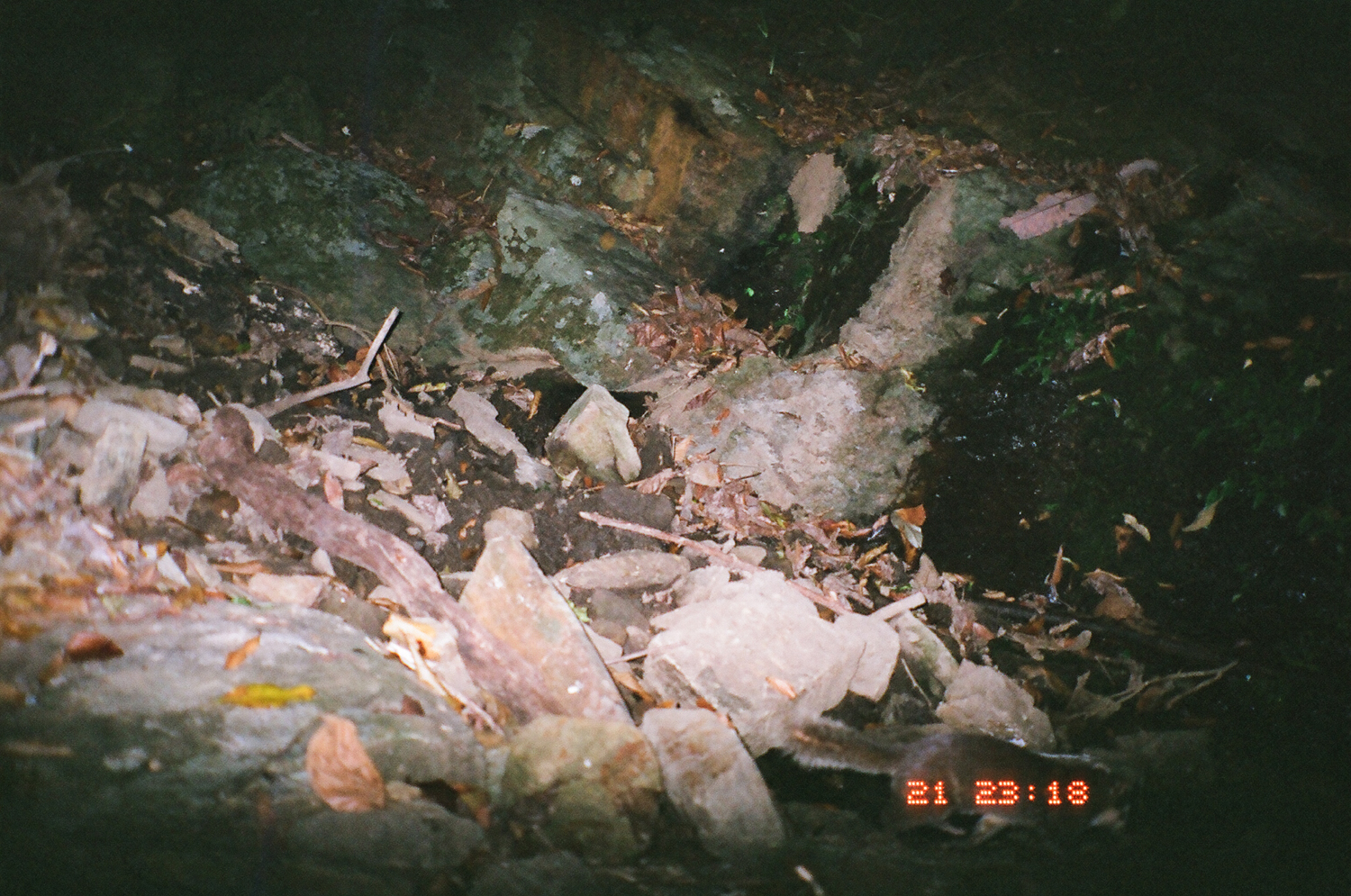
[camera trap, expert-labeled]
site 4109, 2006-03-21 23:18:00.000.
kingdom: Animalia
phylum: Chordata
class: Mammalia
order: Carnivora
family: Mustelidae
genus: Melogale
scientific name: Melogale everetti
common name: bornean ferret badger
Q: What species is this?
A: Melogale everetti (bornean ferret badger).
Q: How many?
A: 1.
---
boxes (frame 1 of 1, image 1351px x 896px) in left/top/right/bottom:
melogale everetti: 780/715/1131/866